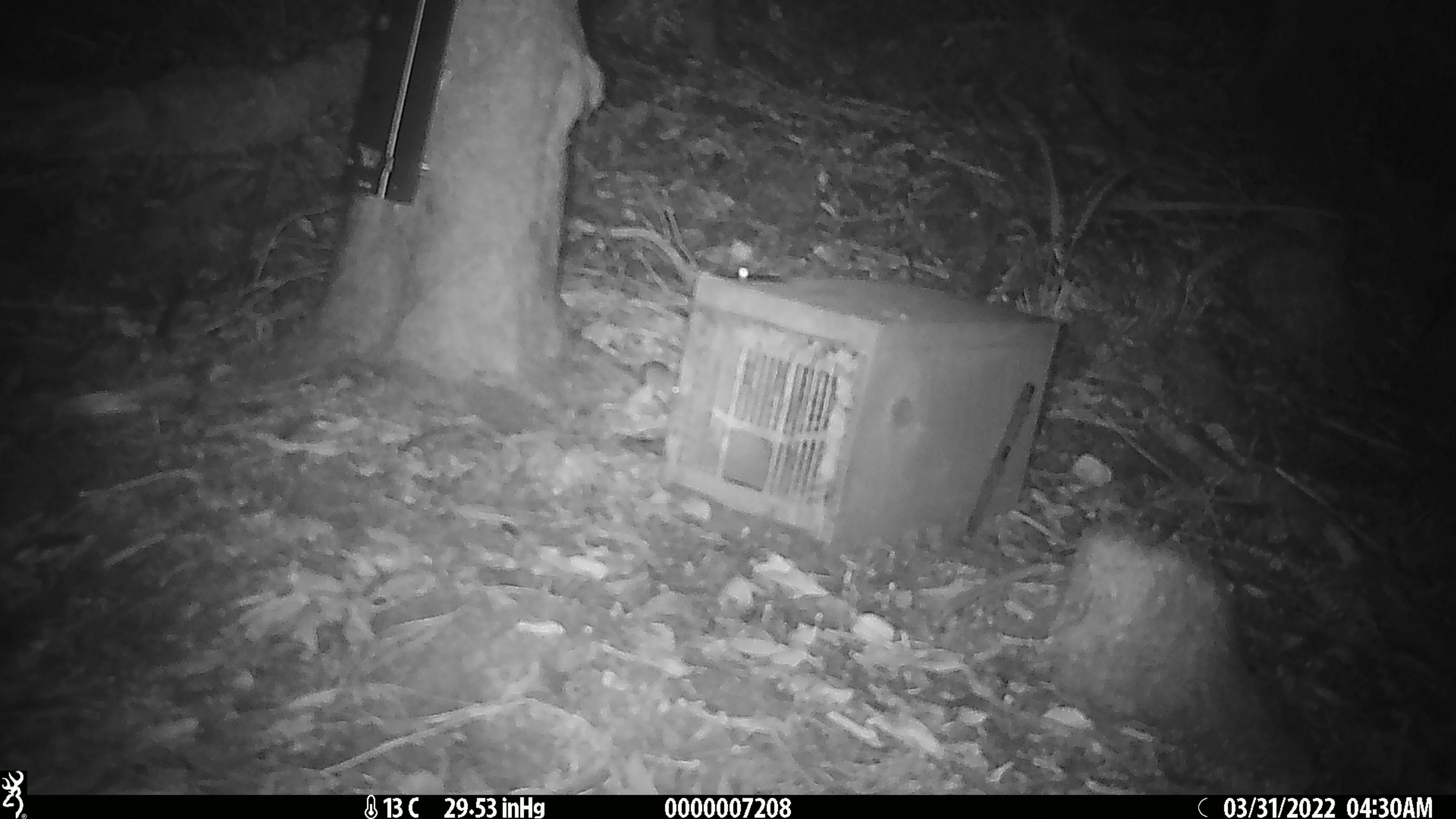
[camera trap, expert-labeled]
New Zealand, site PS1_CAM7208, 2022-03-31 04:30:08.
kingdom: Animalia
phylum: Chordata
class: Mammalia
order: Rodentia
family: Muridae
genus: Mus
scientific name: Mus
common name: mouse